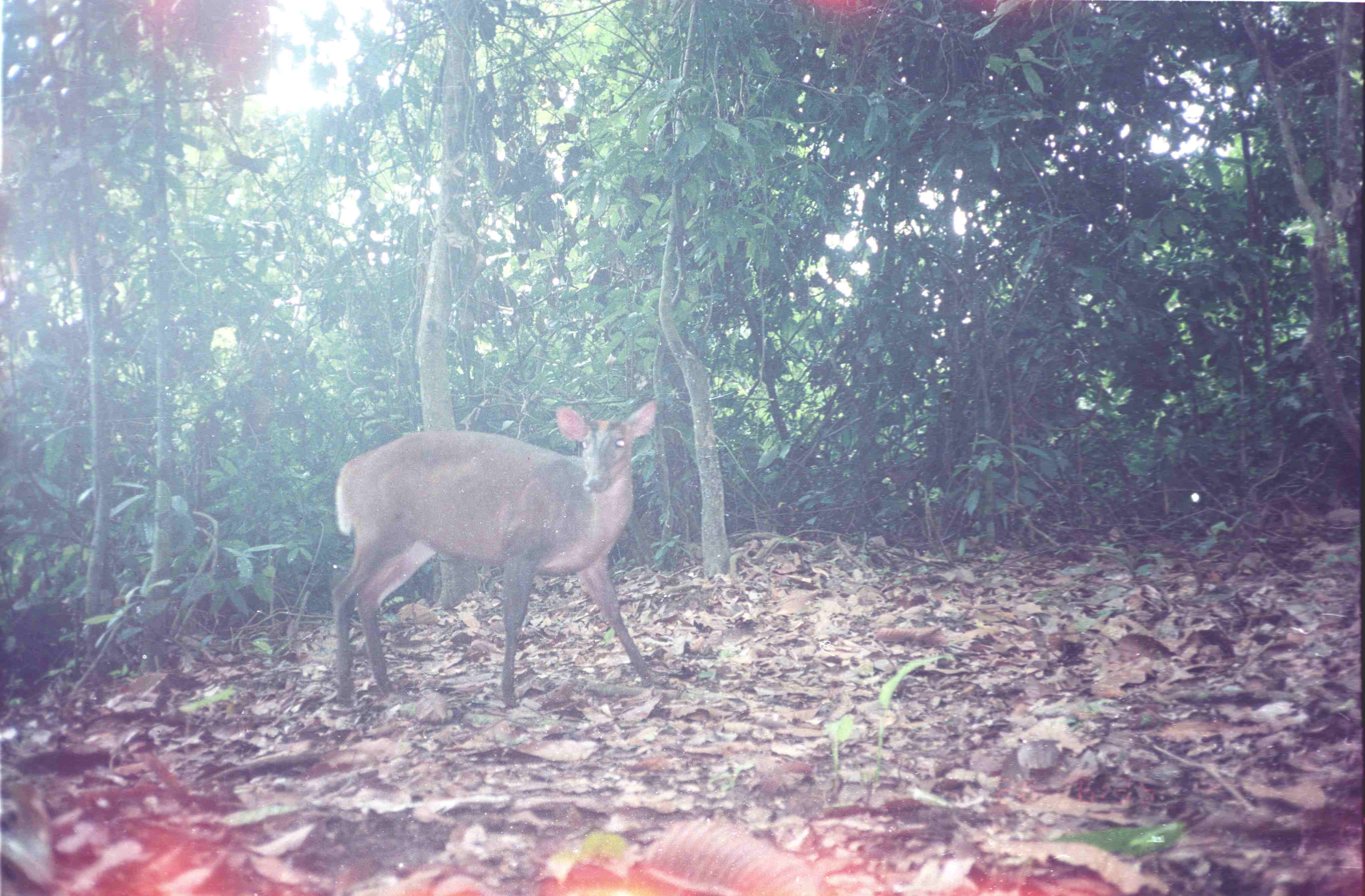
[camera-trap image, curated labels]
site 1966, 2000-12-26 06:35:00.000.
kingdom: Animalia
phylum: Chordata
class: Mammalia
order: Artiodactyla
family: Cervidae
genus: Muntiacus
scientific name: Muntiacus muntjak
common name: southern red muntjac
Muntiacus muntjak (southern red muntjac), count 1.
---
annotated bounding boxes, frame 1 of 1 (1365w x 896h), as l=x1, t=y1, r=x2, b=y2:
muntiacus muntjak: l=329, t=400, r=660, b=709